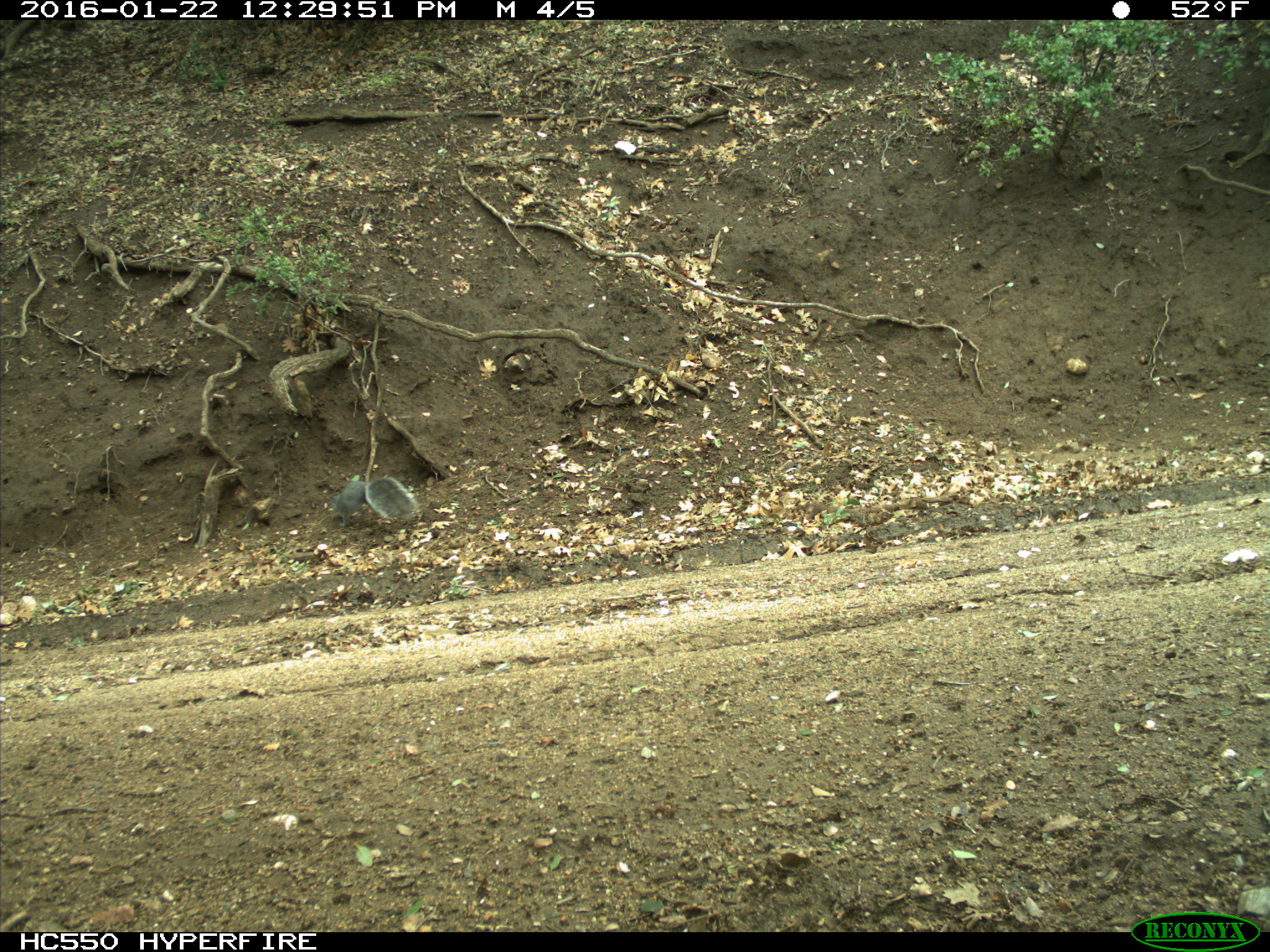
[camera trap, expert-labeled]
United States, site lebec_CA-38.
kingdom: Animalia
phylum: Chordata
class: Mammalia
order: Rodentia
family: Sciuridae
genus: Sciurus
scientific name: Sciurus carolinensis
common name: eastern gray squirrel